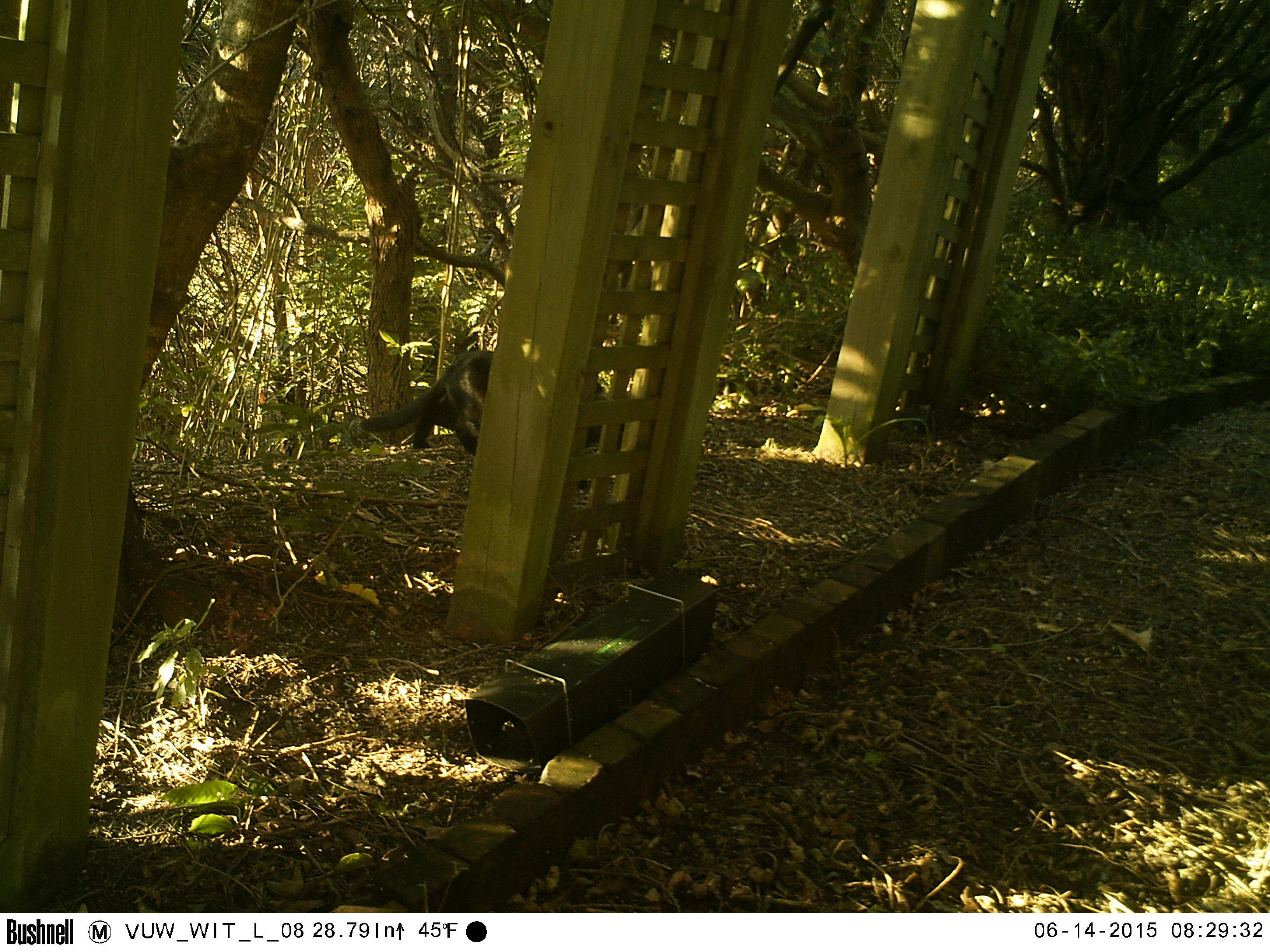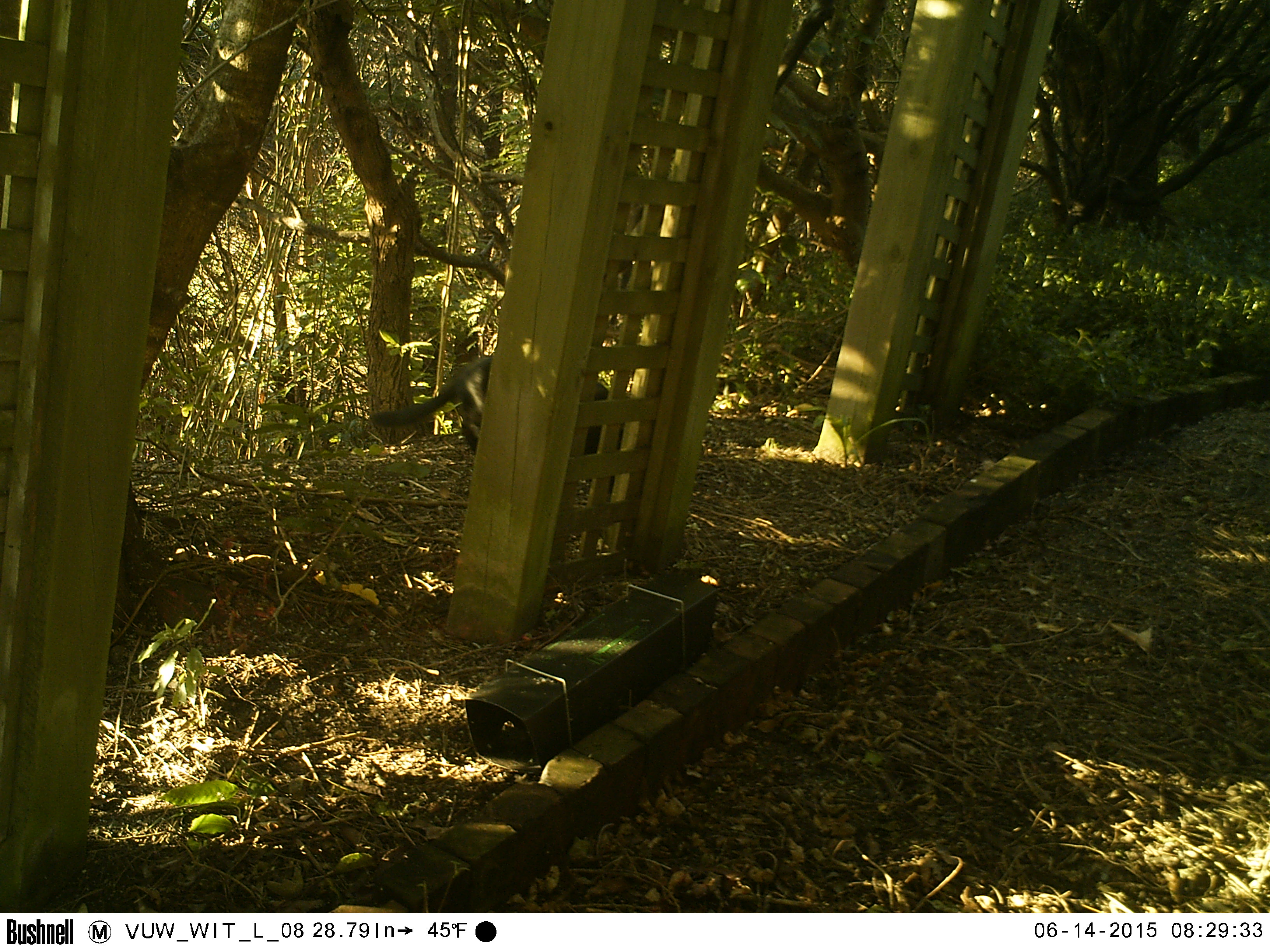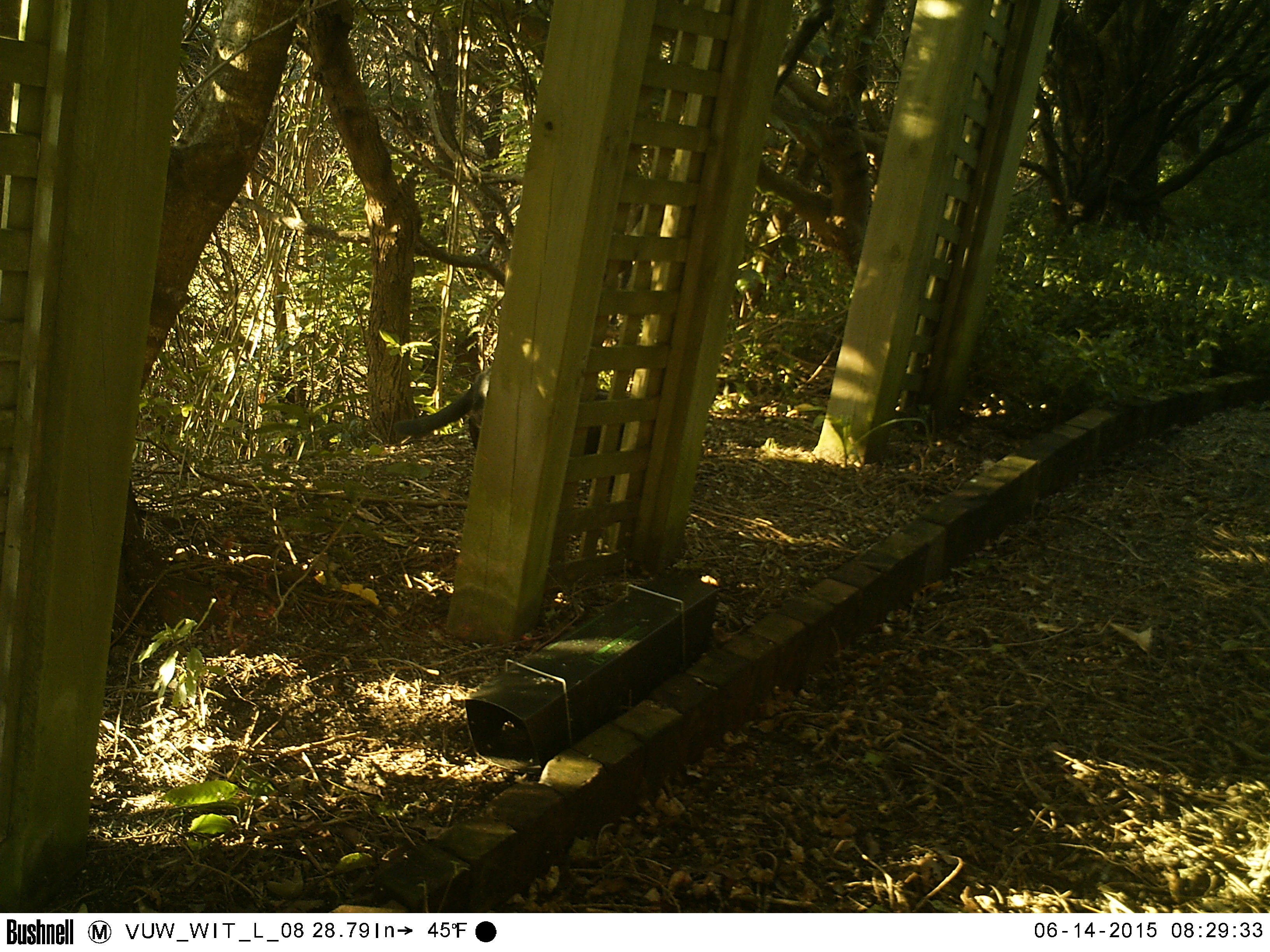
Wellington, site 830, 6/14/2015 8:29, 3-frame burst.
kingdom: Animalia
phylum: Chordata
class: Mammalia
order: Carnivora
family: Felidae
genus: Felis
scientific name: Felis catus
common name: cat